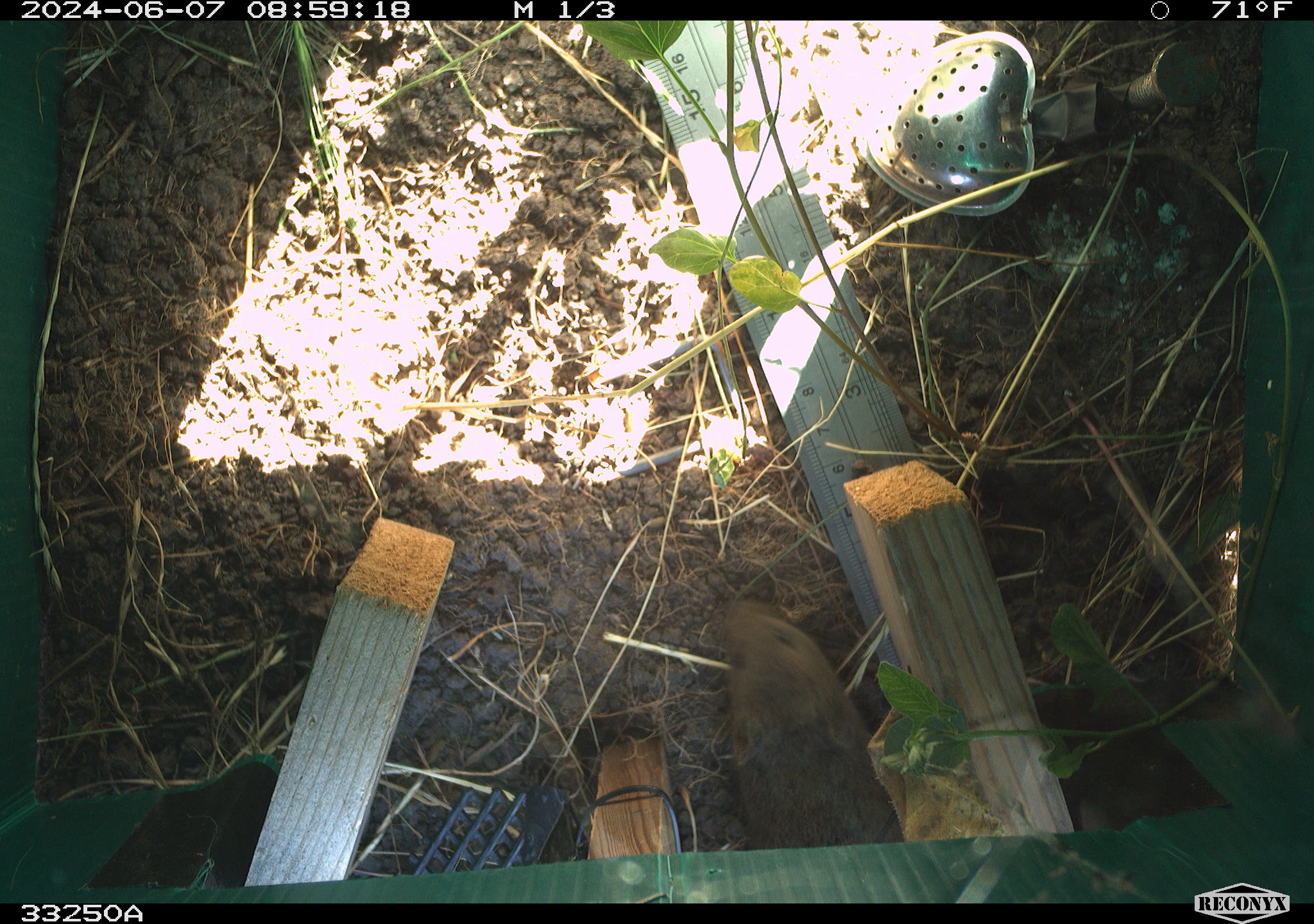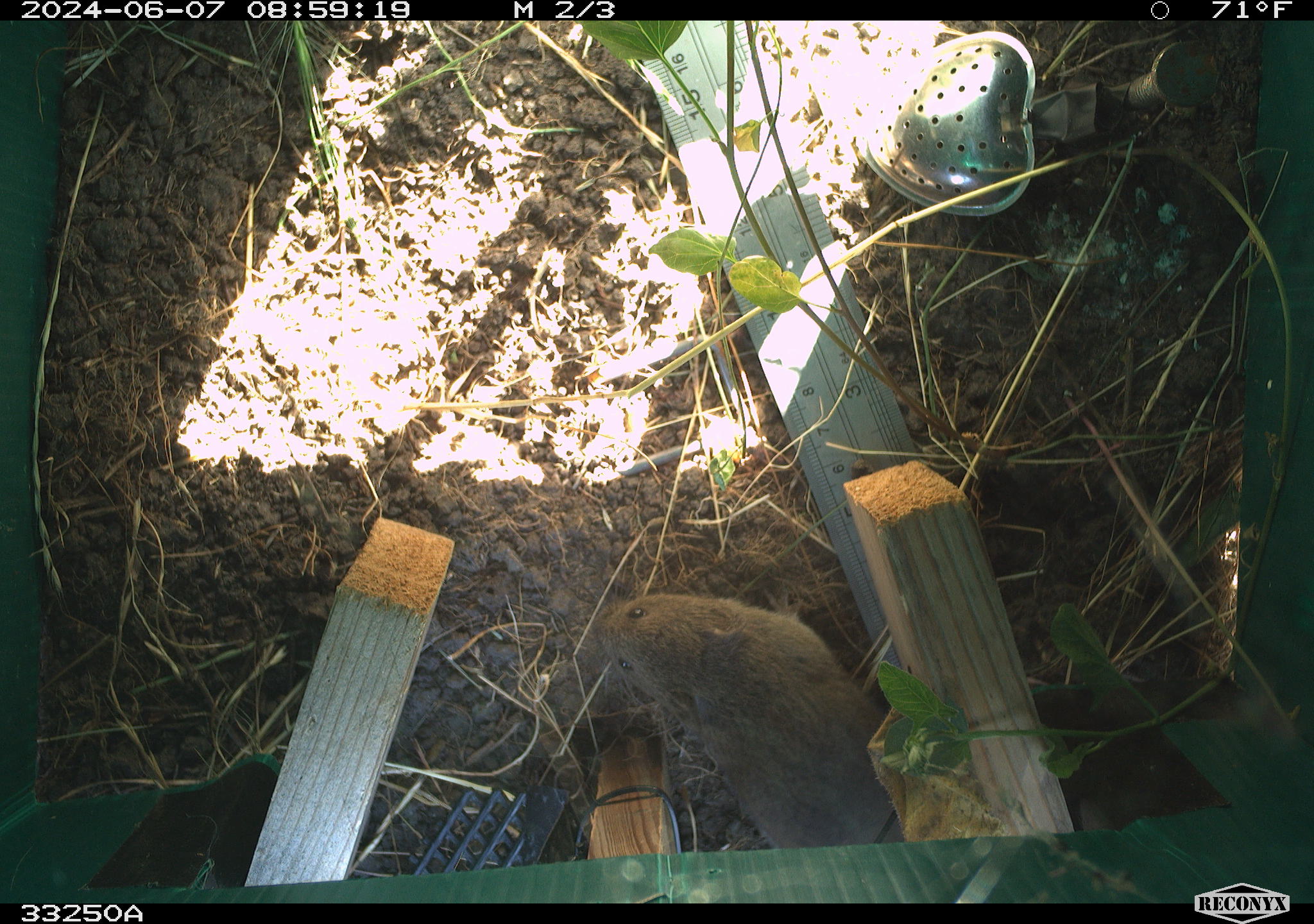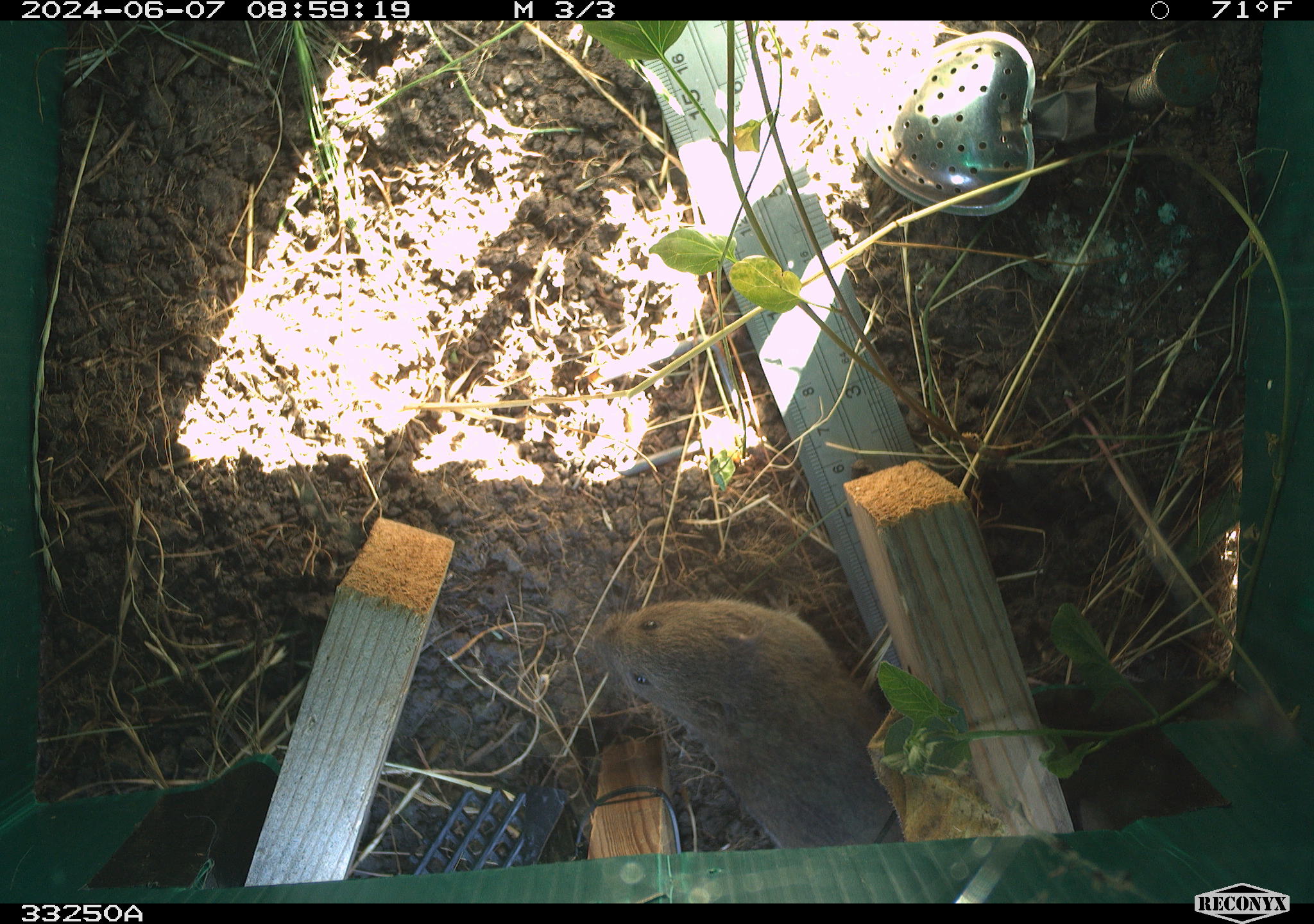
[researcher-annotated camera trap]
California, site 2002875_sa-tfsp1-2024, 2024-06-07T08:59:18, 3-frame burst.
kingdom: Animalia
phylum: Chordata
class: Mammalia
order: Rodentia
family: Cricetidae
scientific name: Arvicolinae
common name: voles, lemmings, and muskrats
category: arvicolinae subfamily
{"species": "arvicolinae subfamily (voles, lemmings, and muskrats) (Arvicolinae)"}